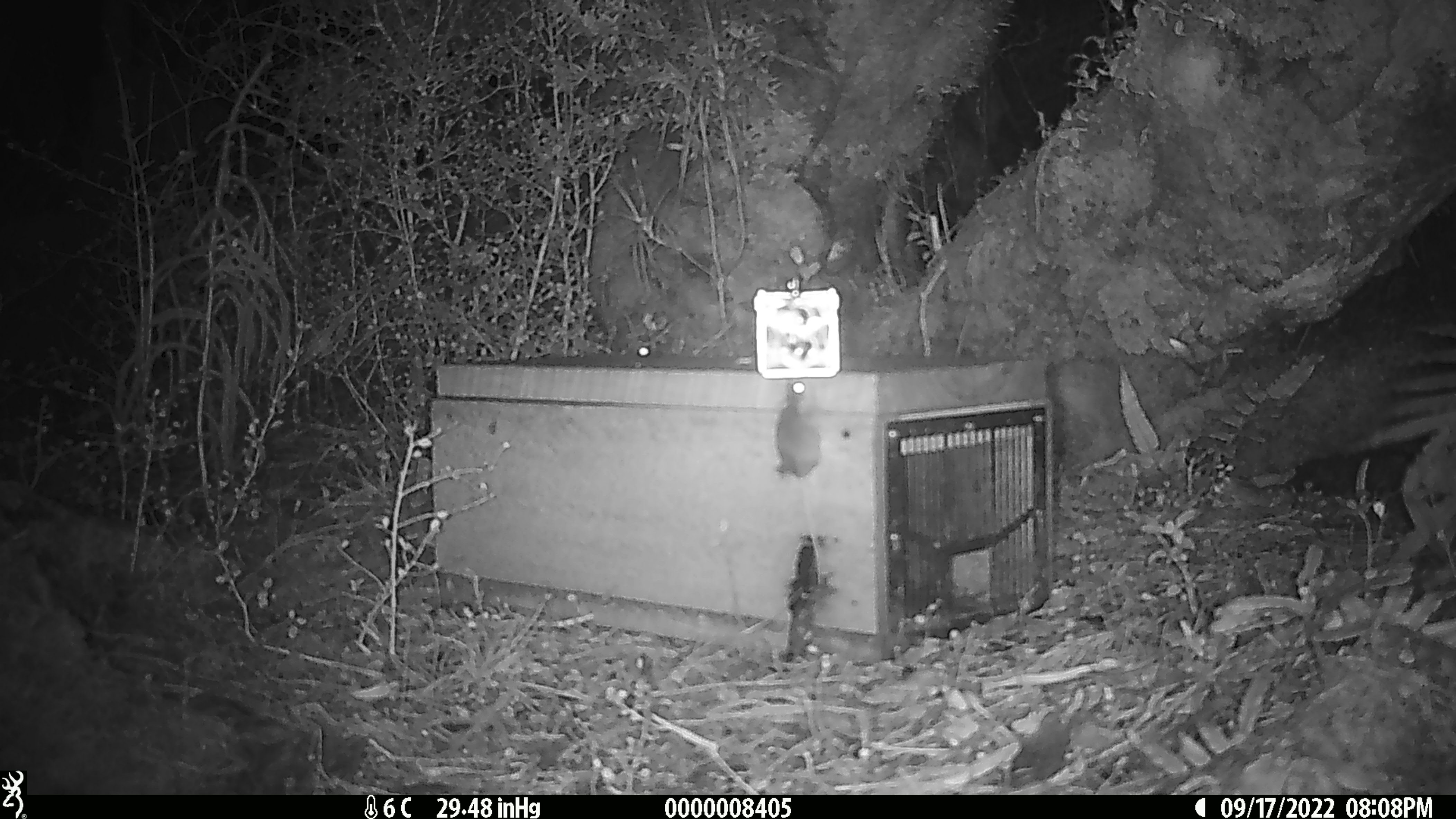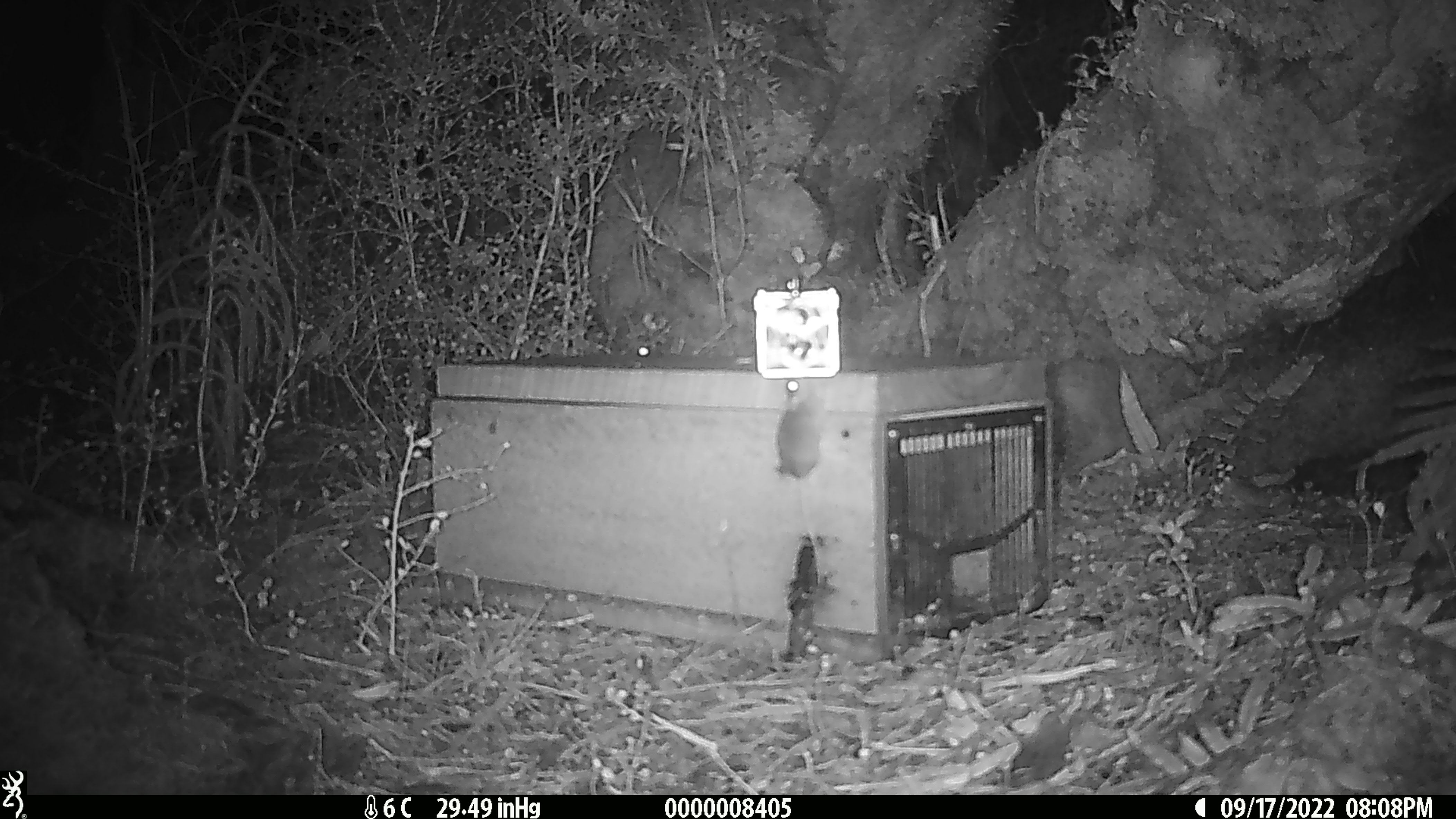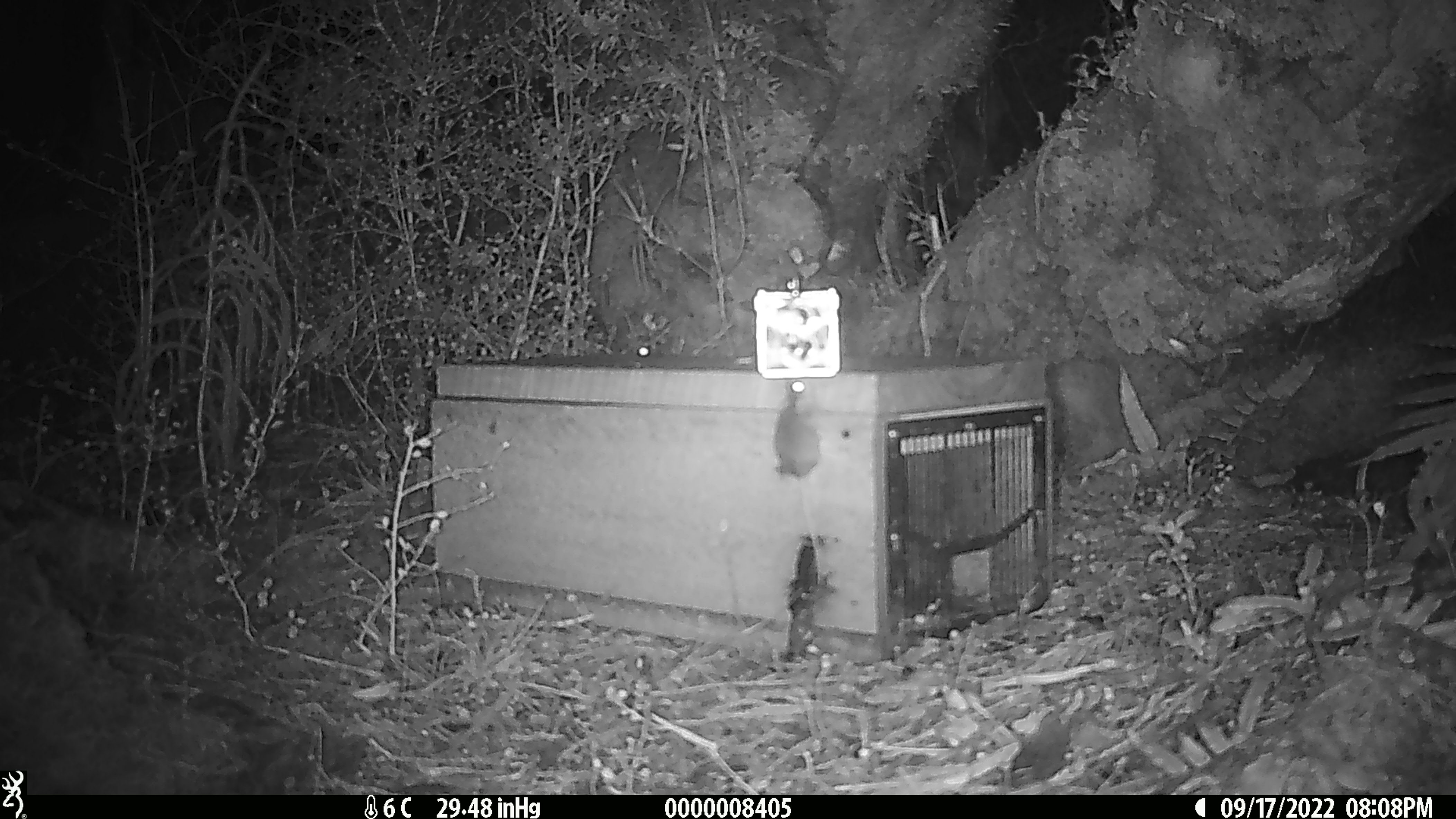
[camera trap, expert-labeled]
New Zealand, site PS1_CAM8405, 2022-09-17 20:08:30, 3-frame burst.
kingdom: Animalia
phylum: Chordata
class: Mammalia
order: Rodentia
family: Muridae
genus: Mus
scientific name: Mus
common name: mouse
Mouse (Mus).